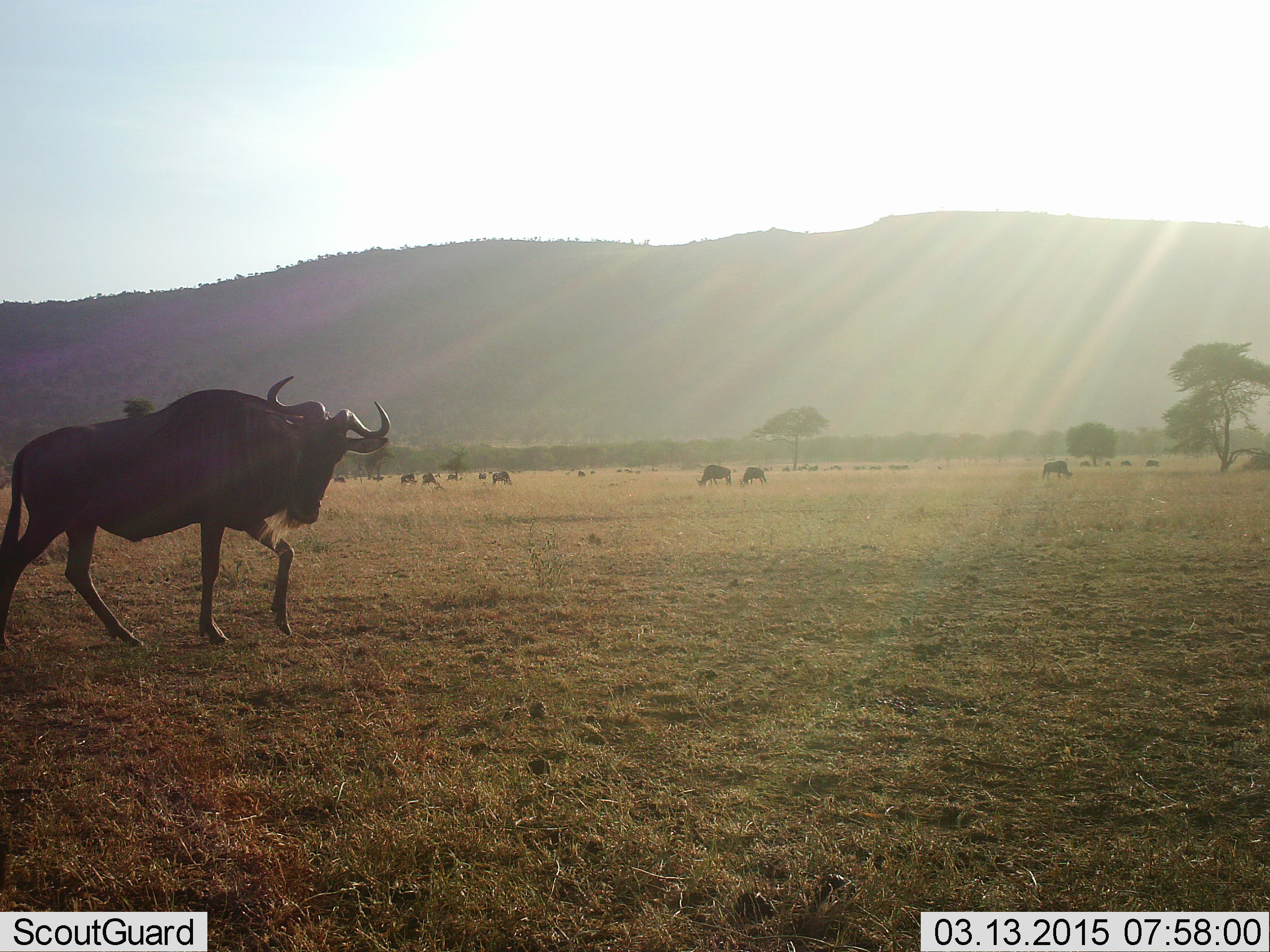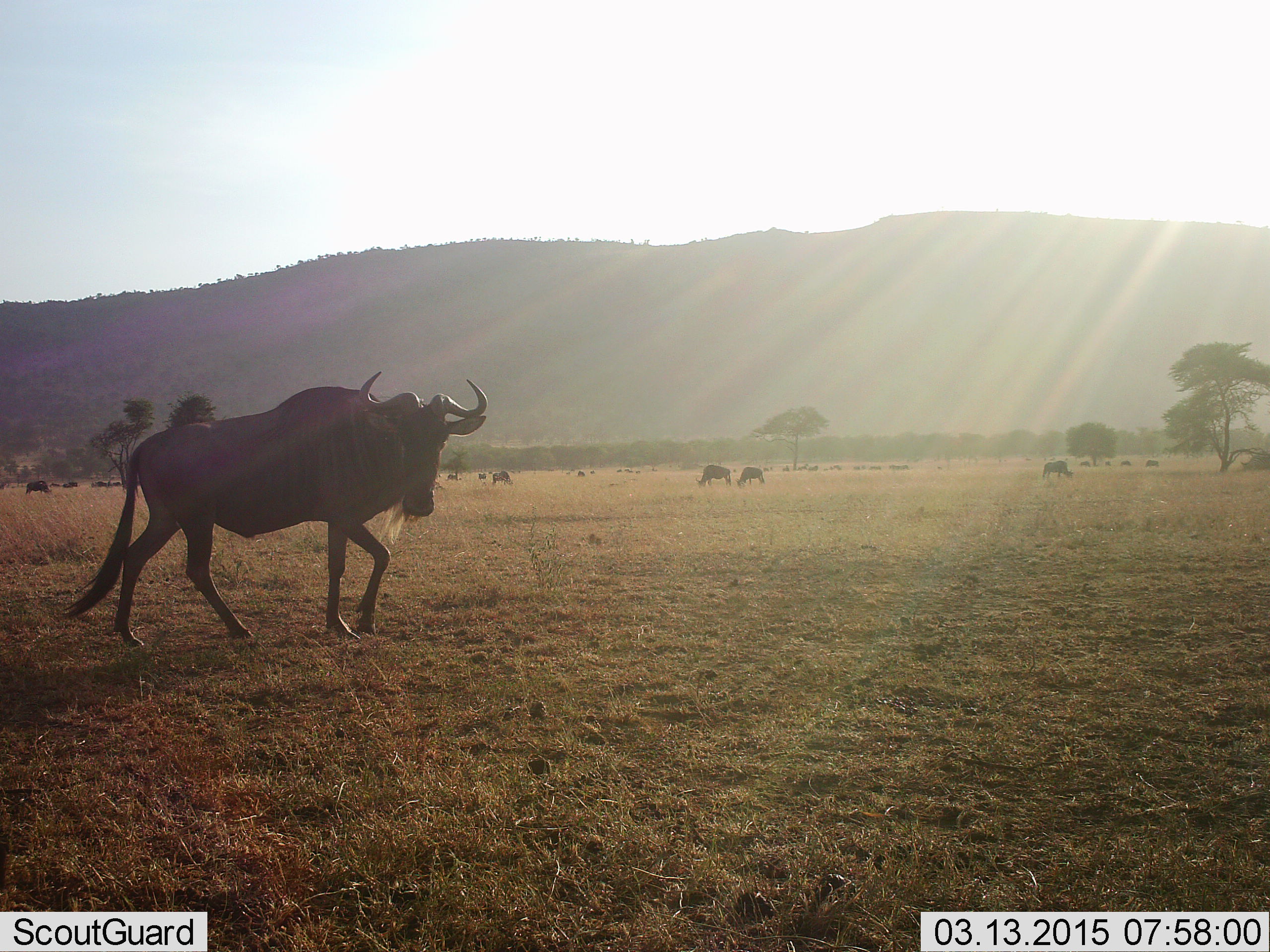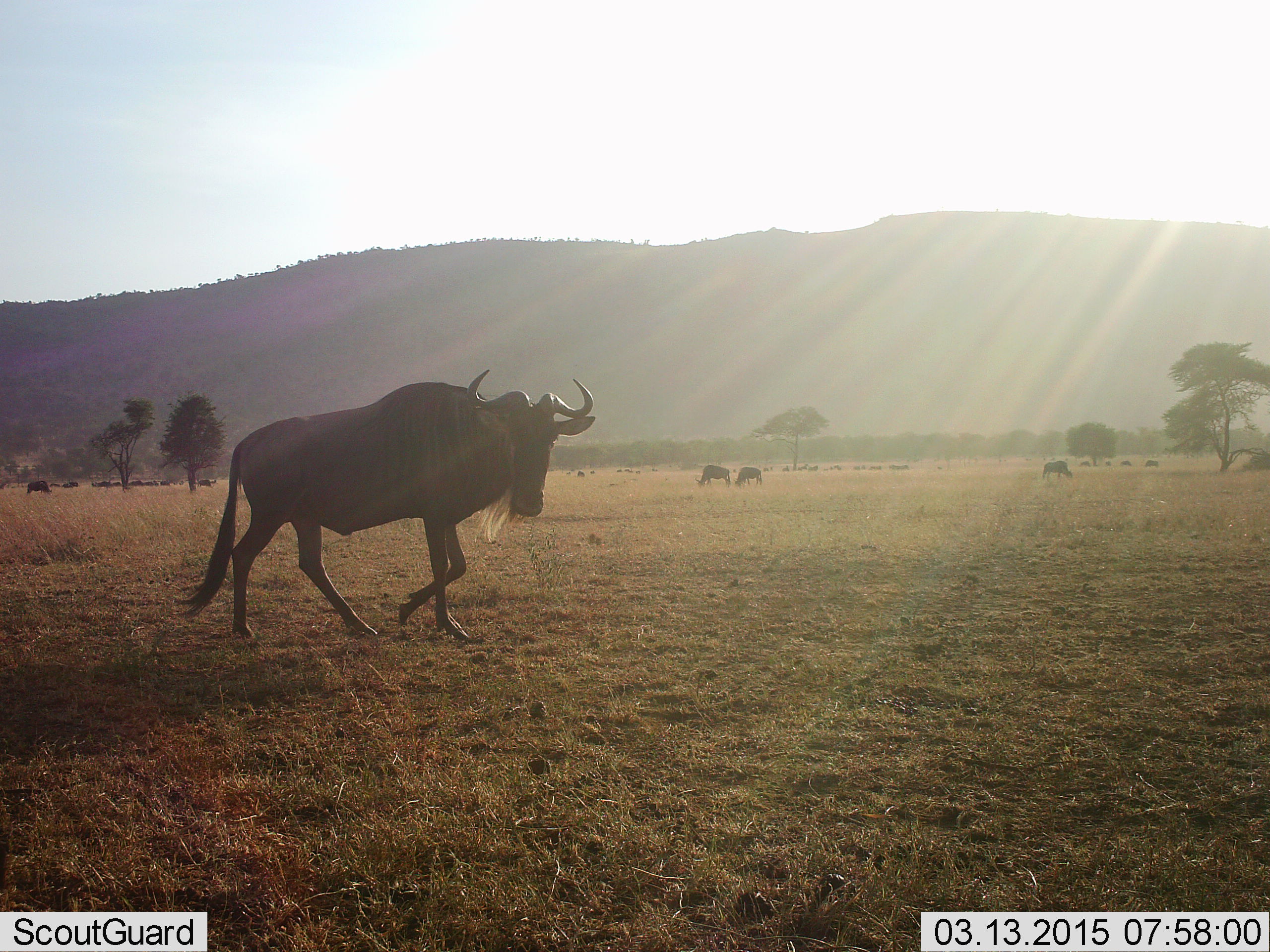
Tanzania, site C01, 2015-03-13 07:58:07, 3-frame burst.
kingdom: Animalia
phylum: Chordata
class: Mammalia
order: Artiodactyla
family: Bovidae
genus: Connochaetes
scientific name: Connochaetes taurinus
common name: blue wildebeest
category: wildebeest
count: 11-50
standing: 60%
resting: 0%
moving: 100%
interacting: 0%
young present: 0%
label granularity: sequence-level